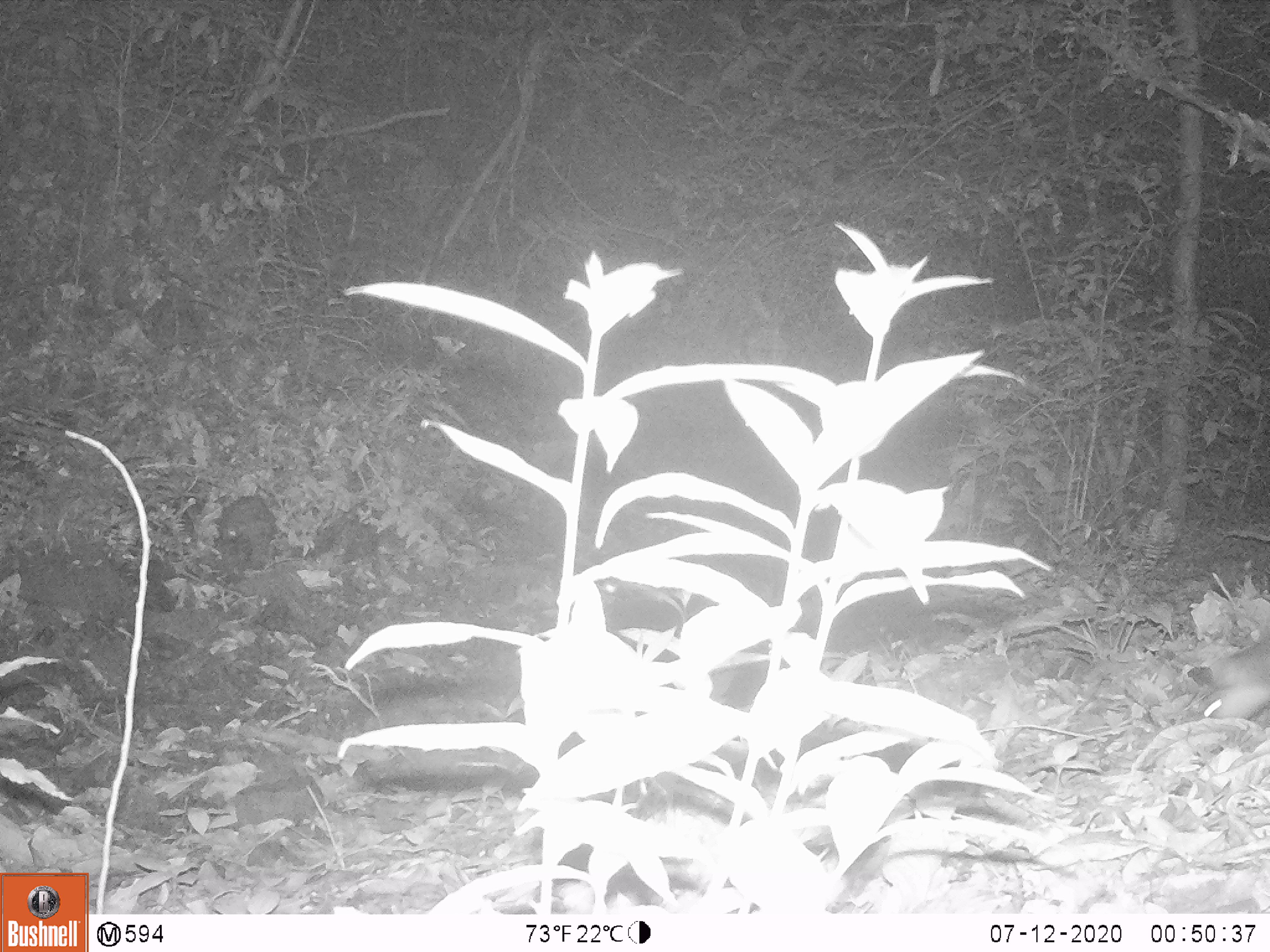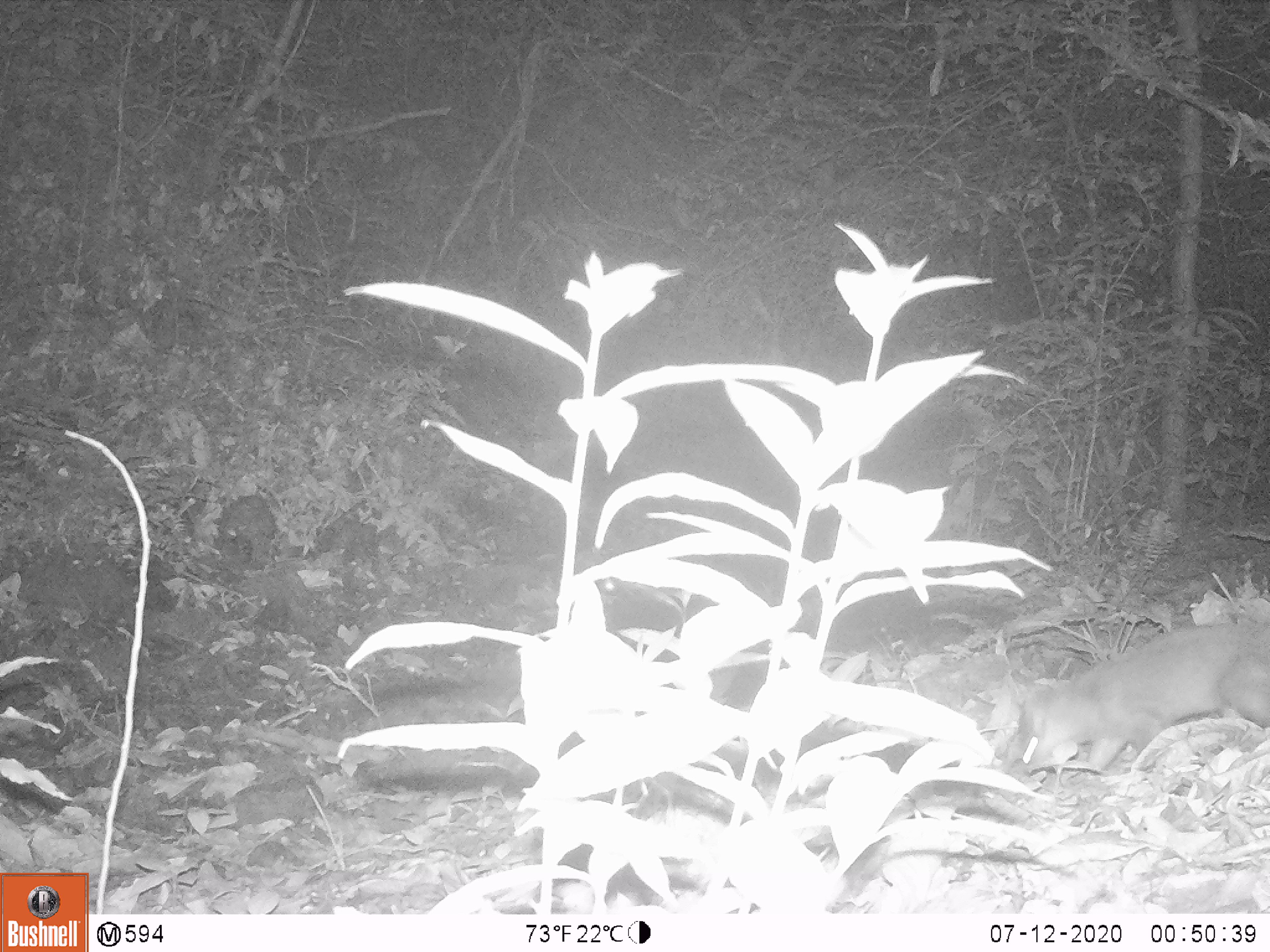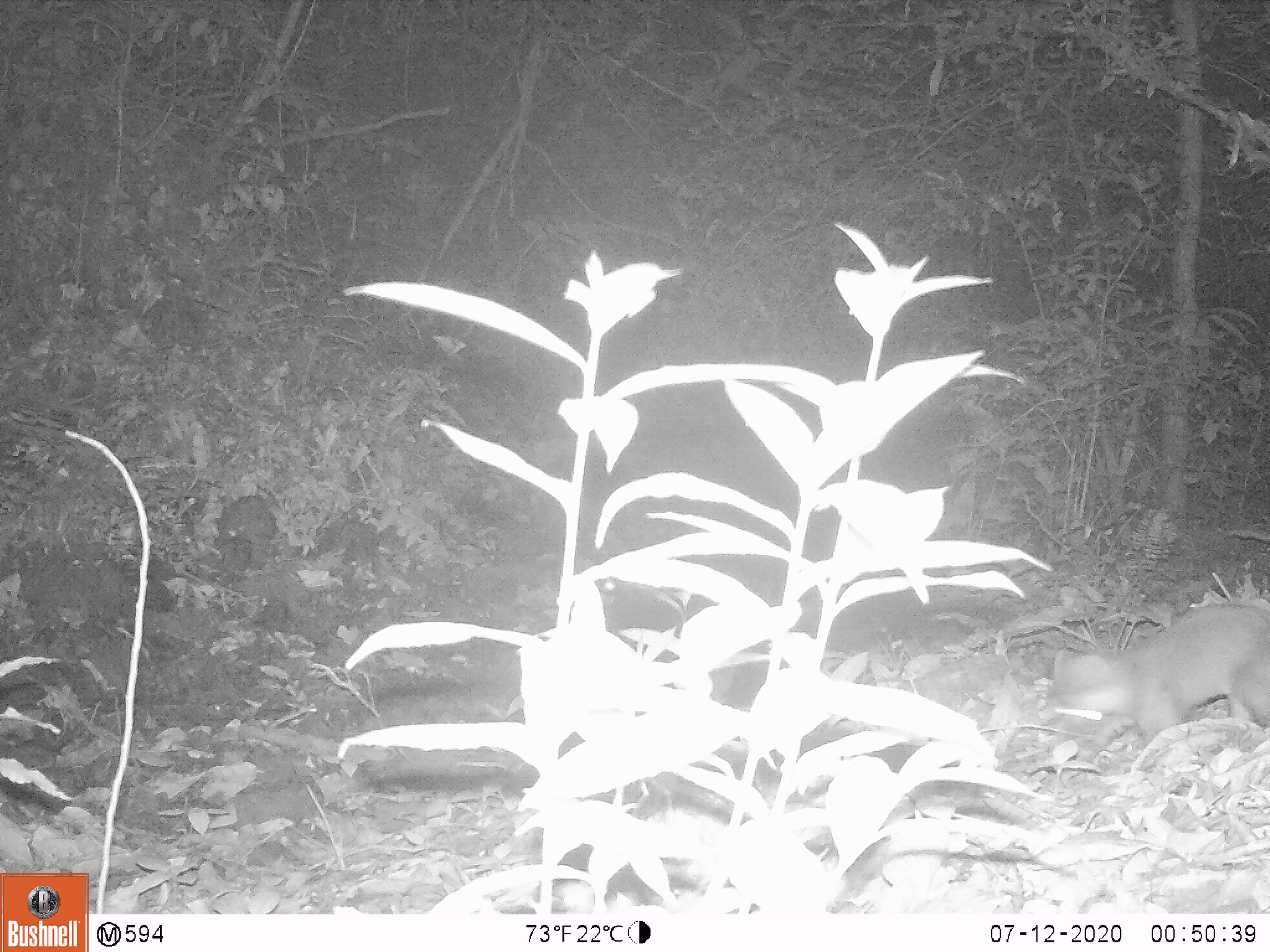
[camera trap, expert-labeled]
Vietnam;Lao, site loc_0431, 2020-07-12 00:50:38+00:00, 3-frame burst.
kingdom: Animalia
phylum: Chordata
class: Mammalia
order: Carnivora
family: Mustelidae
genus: Melogale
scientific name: Melogale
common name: ferret badger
Ferret badger (Melogale). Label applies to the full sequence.